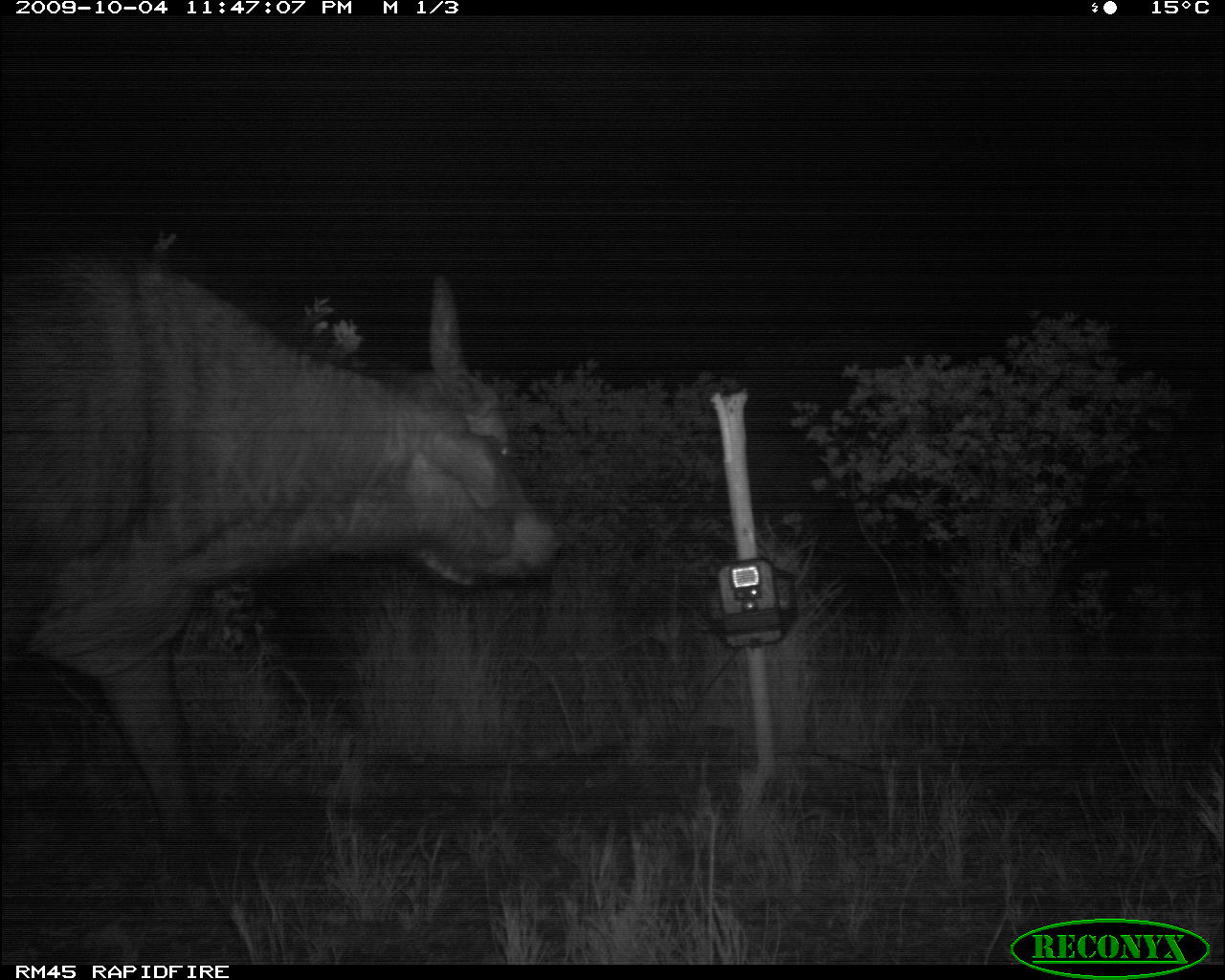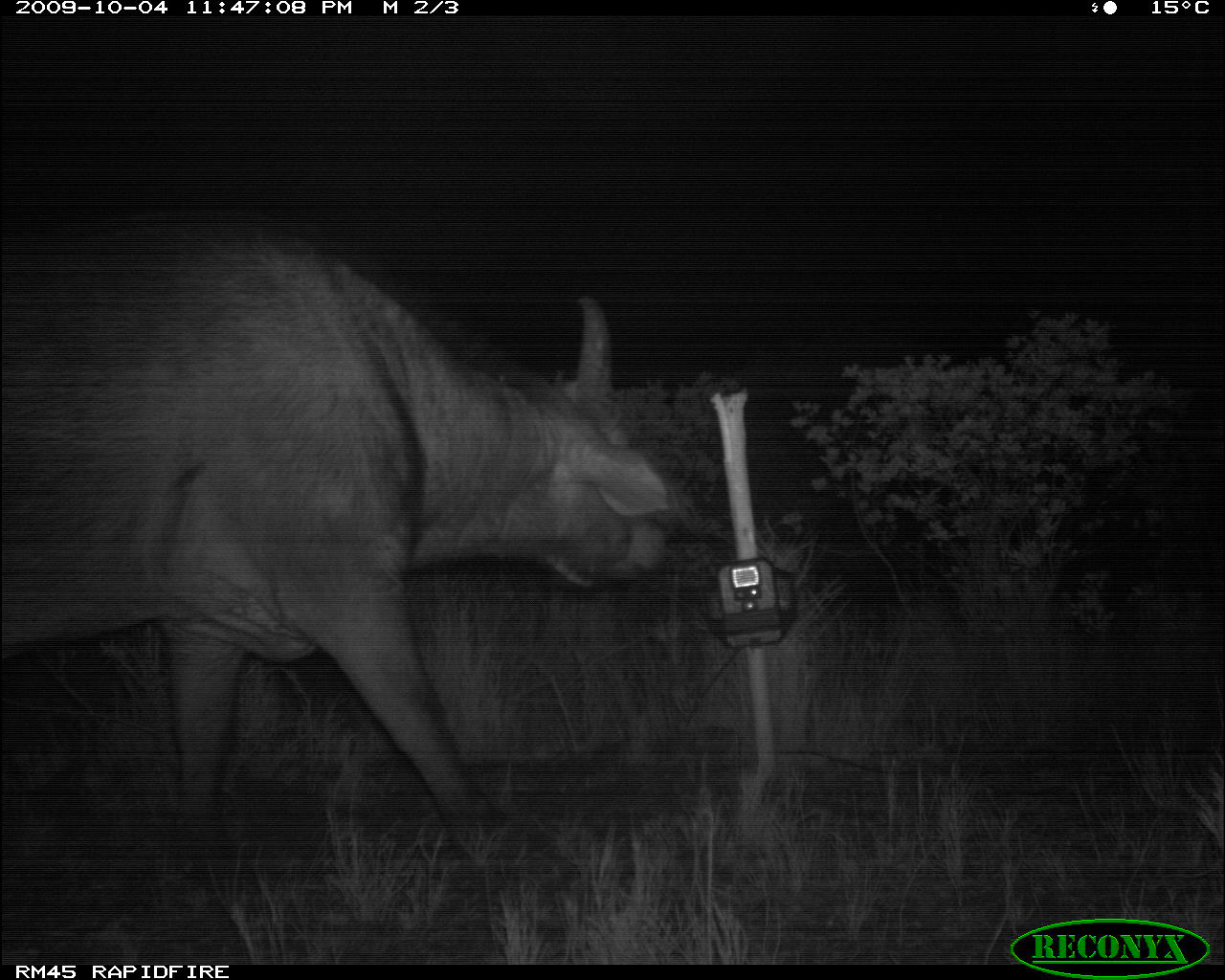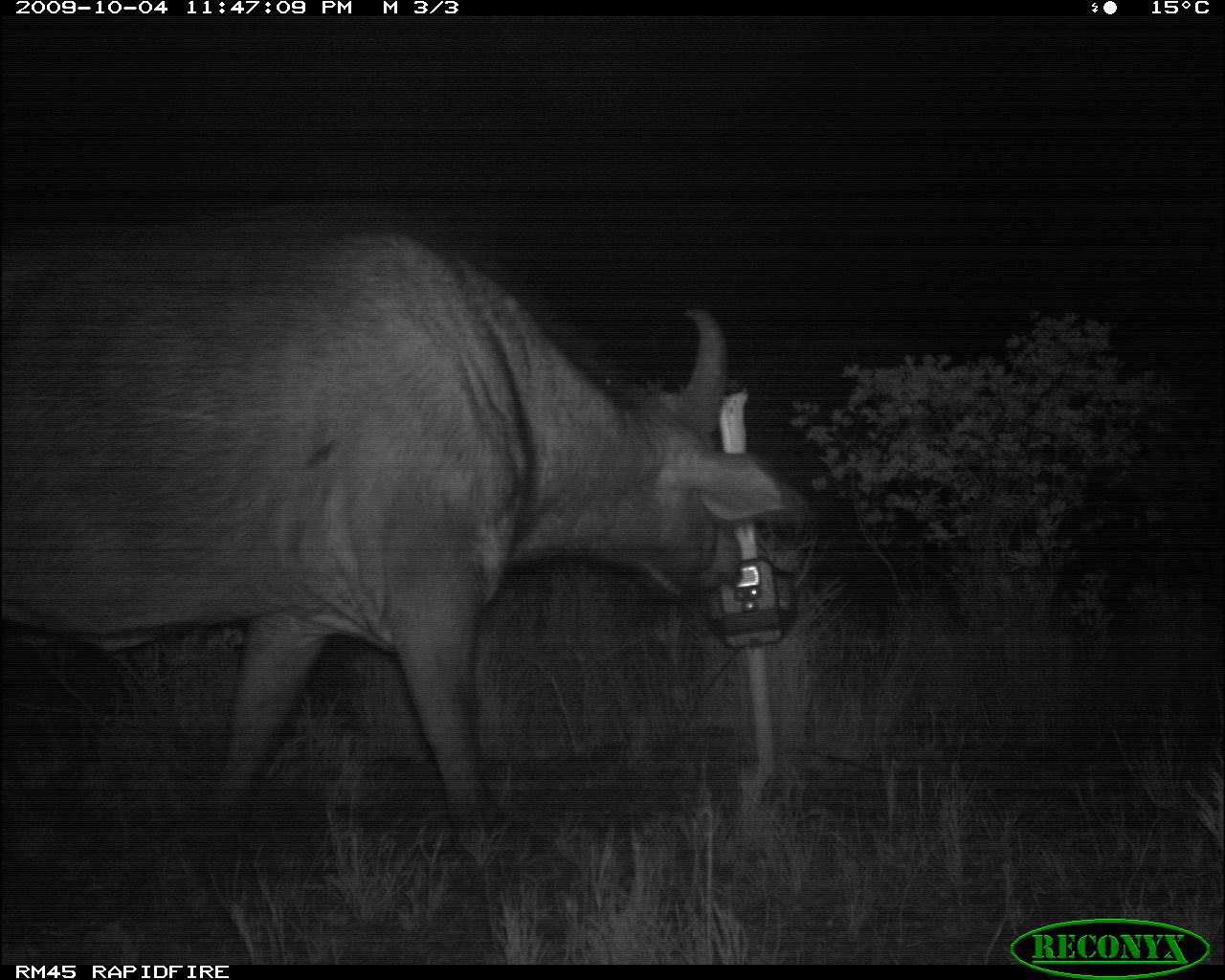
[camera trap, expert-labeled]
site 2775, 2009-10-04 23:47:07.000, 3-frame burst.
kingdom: Animalia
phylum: Chordata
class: Mammalia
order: Artiodactyla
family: Bovidae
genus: Syncerus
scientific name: Syncerus caffer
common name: african buffalo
Syncerus caffer (african buffalo), count 1.